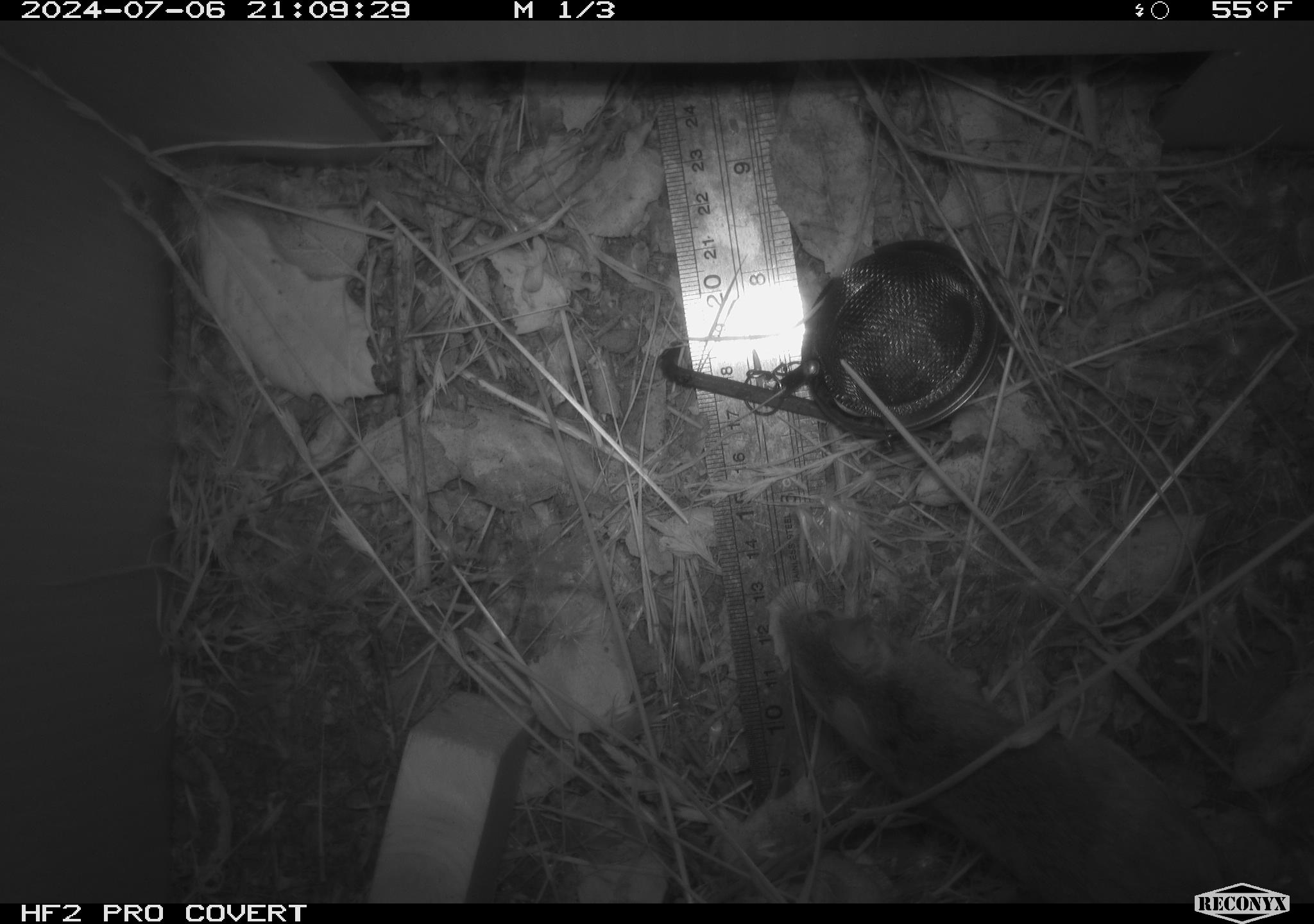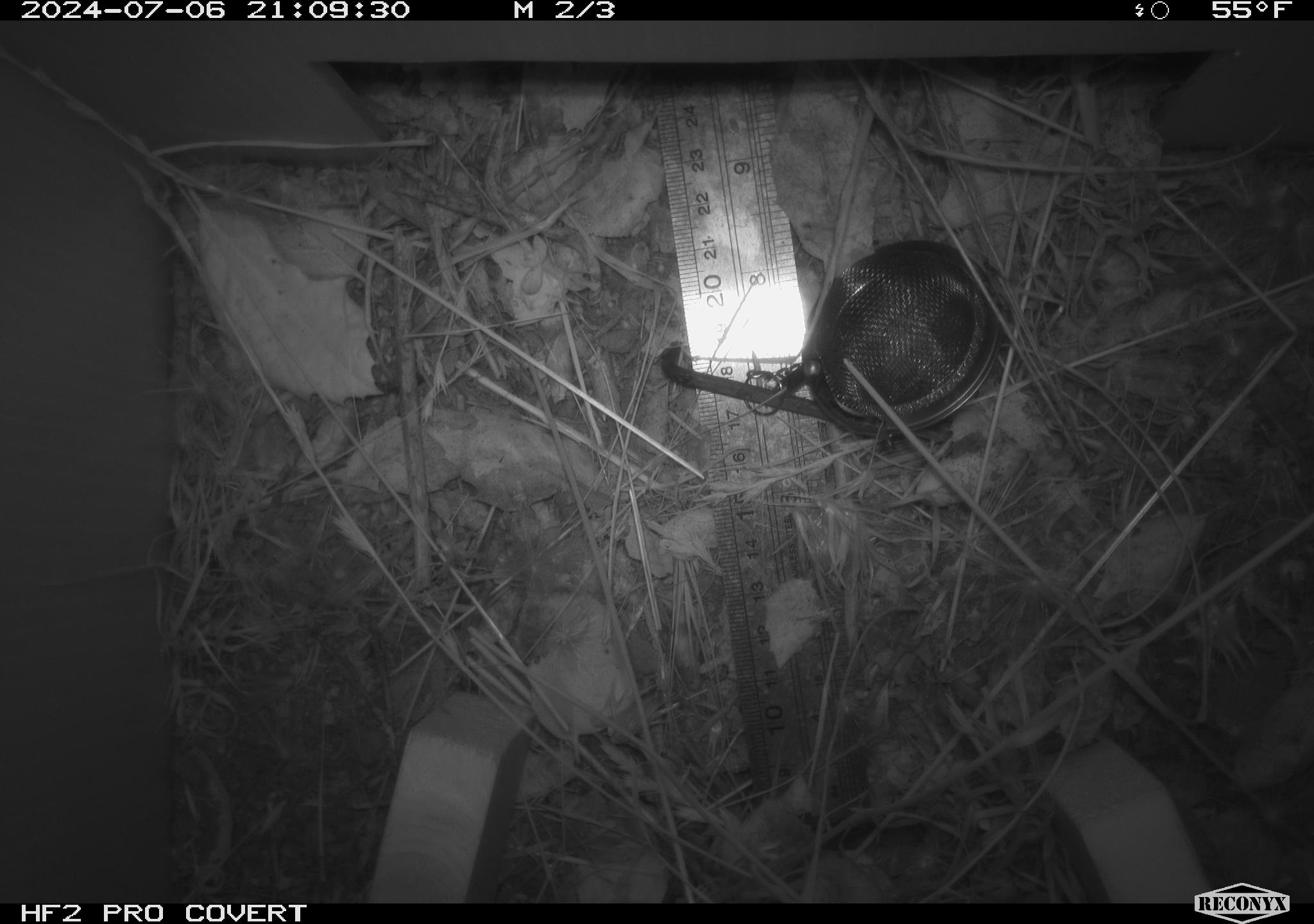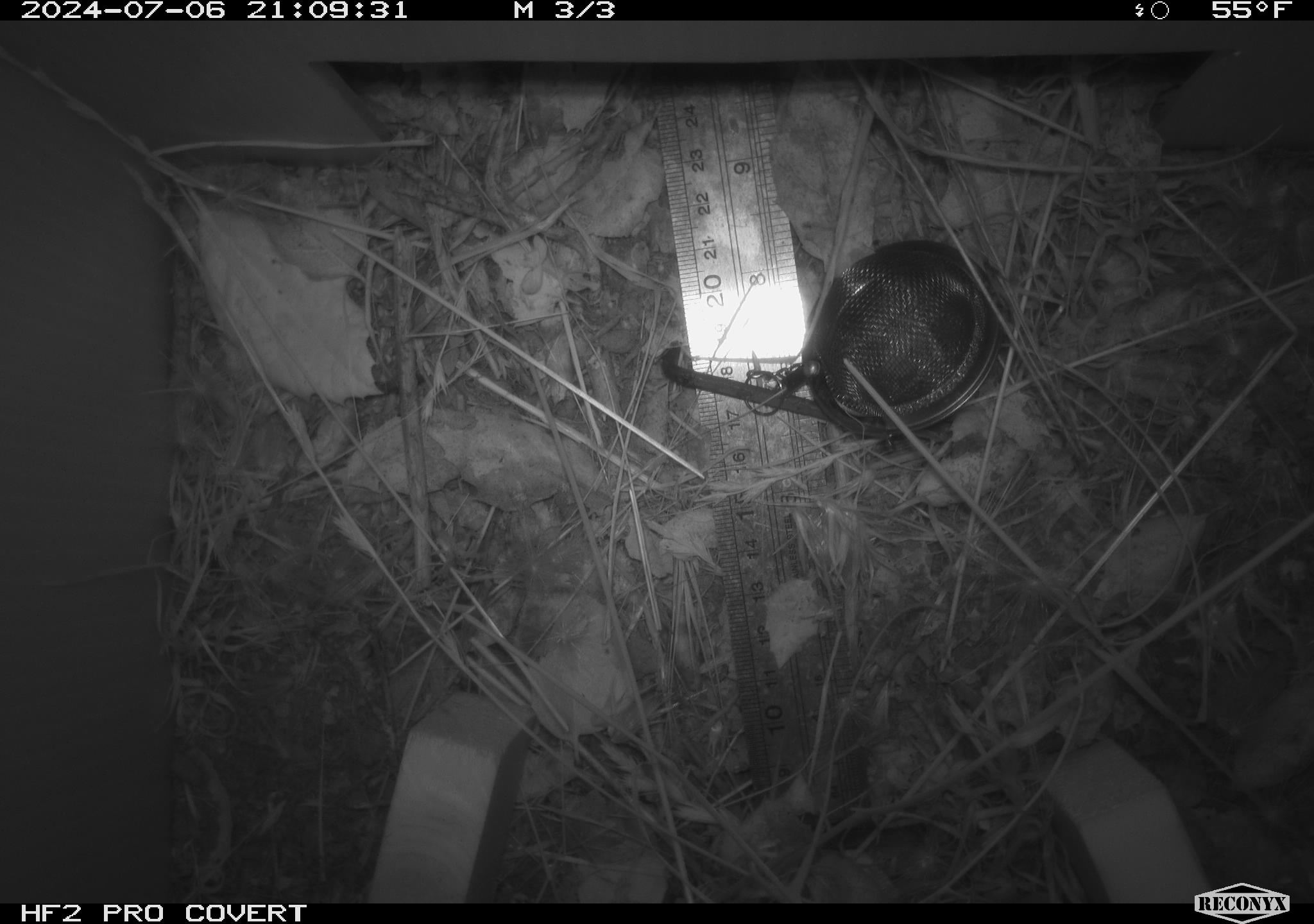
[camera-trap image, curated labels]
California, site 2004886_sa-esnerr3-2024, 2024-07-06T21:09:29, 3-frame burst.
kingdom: Animalia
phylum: Chordata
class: Mammalia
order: Rodentia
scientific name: Rodentia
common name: rodent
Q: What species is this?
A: Rodent (Rodentia).